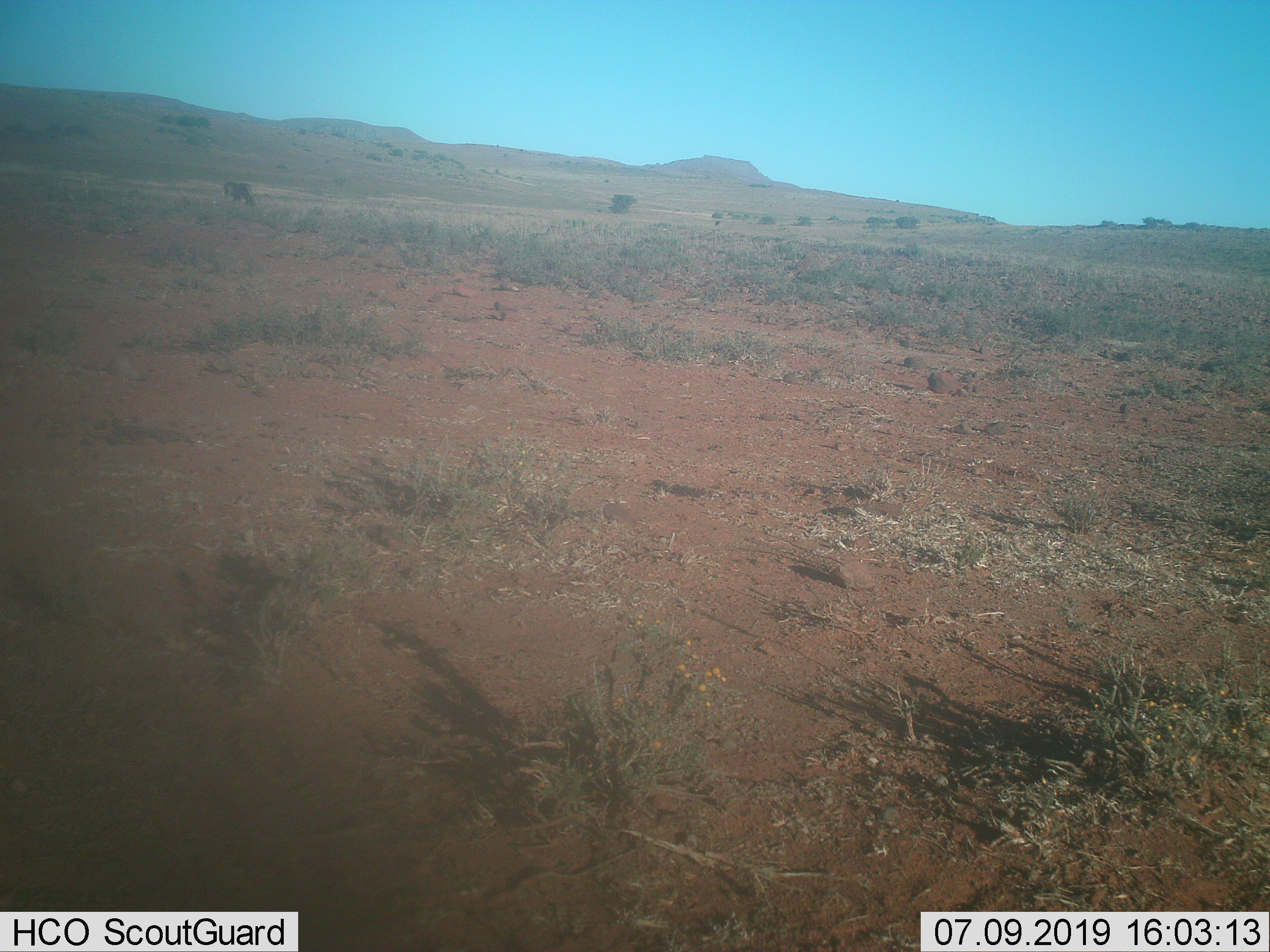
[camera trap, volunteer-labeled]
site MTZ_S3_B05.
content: unidentified animal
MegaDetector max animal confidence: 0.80